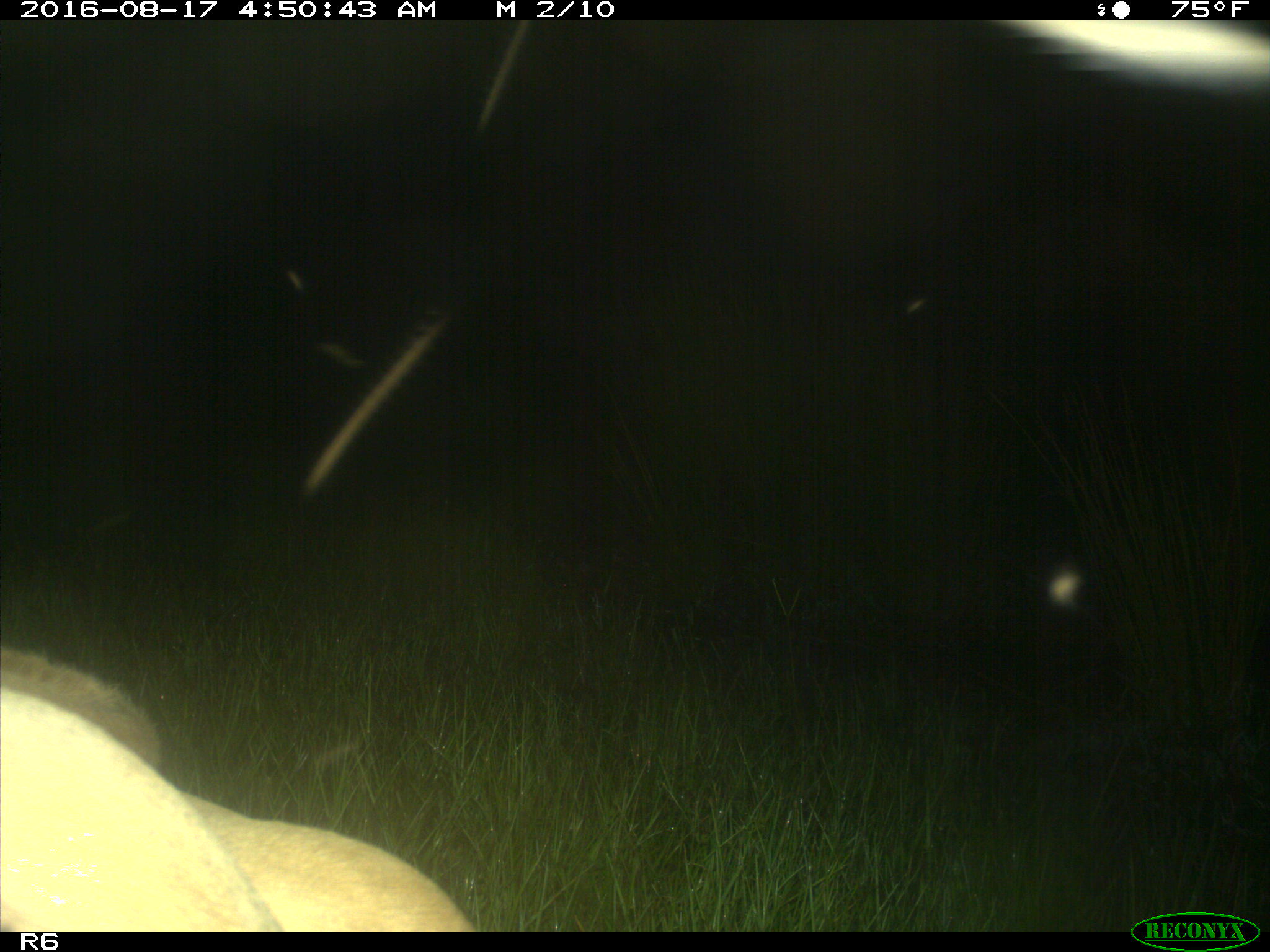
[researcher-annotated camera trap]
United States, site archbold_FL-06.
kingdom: Animalia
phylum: Chordata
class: Mammalia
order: Artiodactyla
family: Bovidae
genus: Bos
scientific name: Bos taurus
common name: domestic cow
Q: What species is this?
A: Bos taurus (domestic cow).